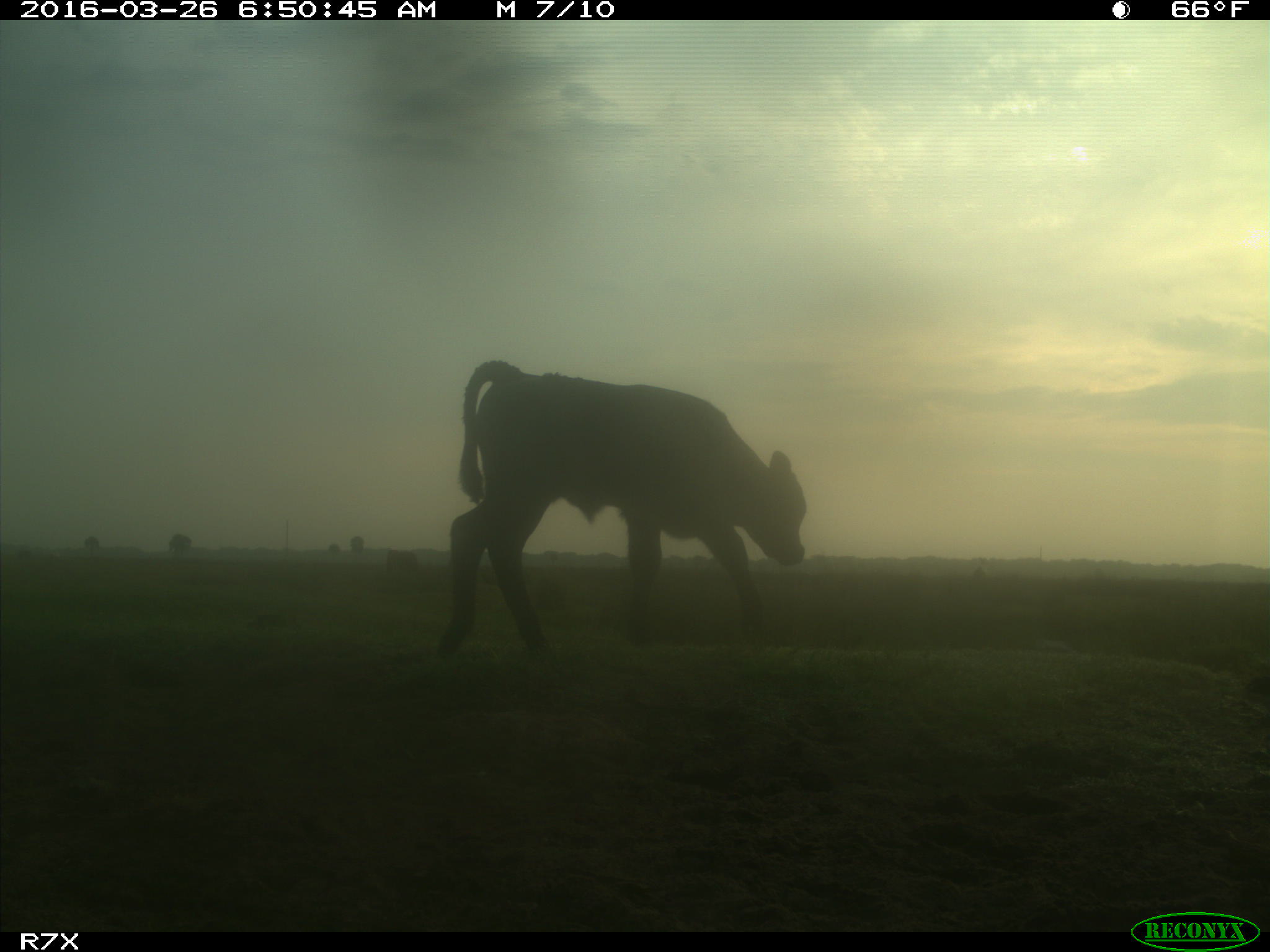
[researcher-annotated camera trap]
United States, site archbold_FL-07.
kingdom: Animalia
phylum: Chordata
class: Mammalia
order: Artiodactyla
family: Bovidae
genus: Bos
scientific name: Bos taurus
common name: domestic cow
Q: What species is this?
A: Bos taurus (domestic cow).